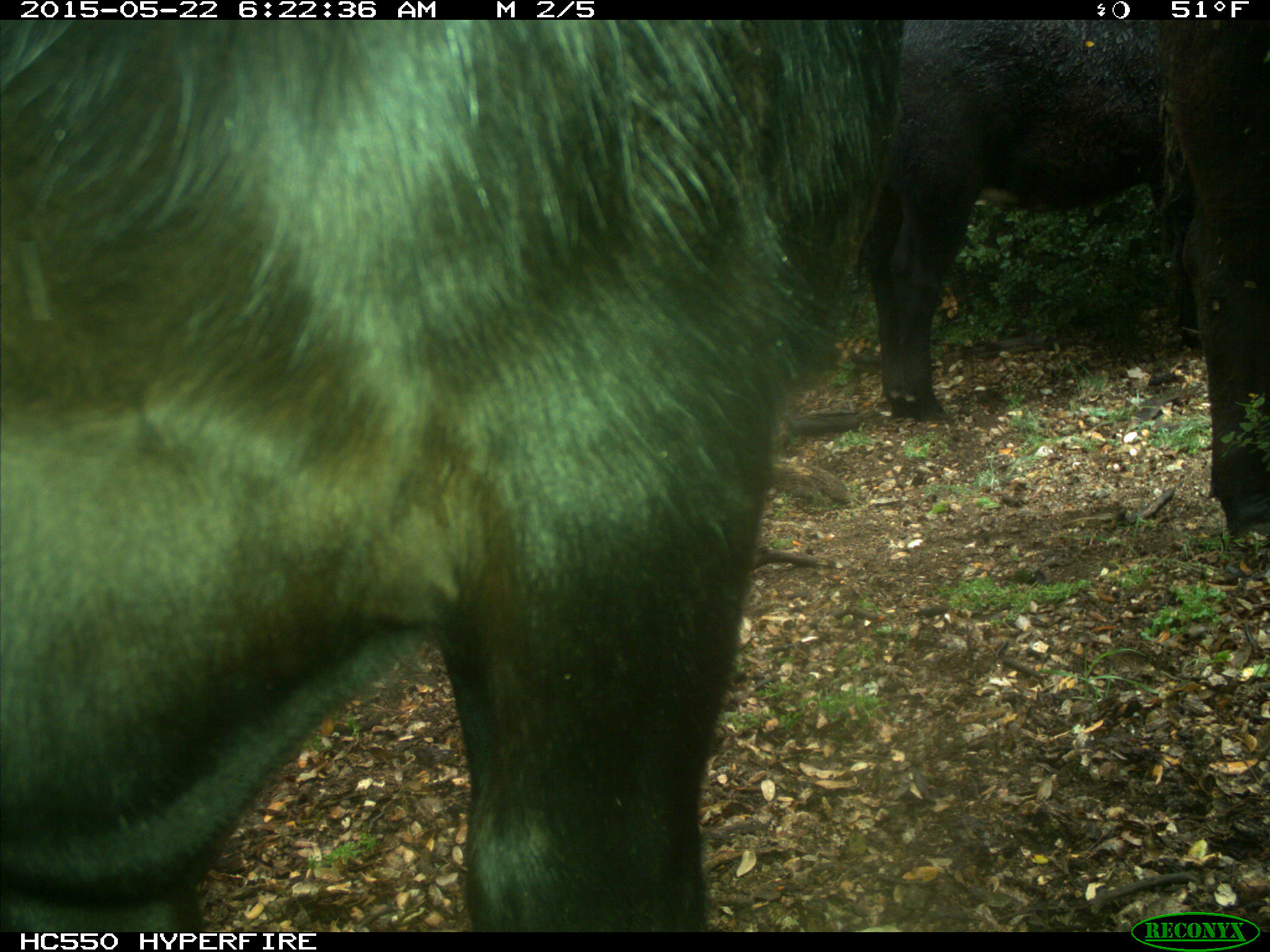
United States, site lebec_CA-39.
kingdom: Animalia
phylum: Chordata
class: Mammalia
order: Artiodactyla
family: Bovidae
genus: Bos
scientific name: Bos taurus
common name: domestic cow